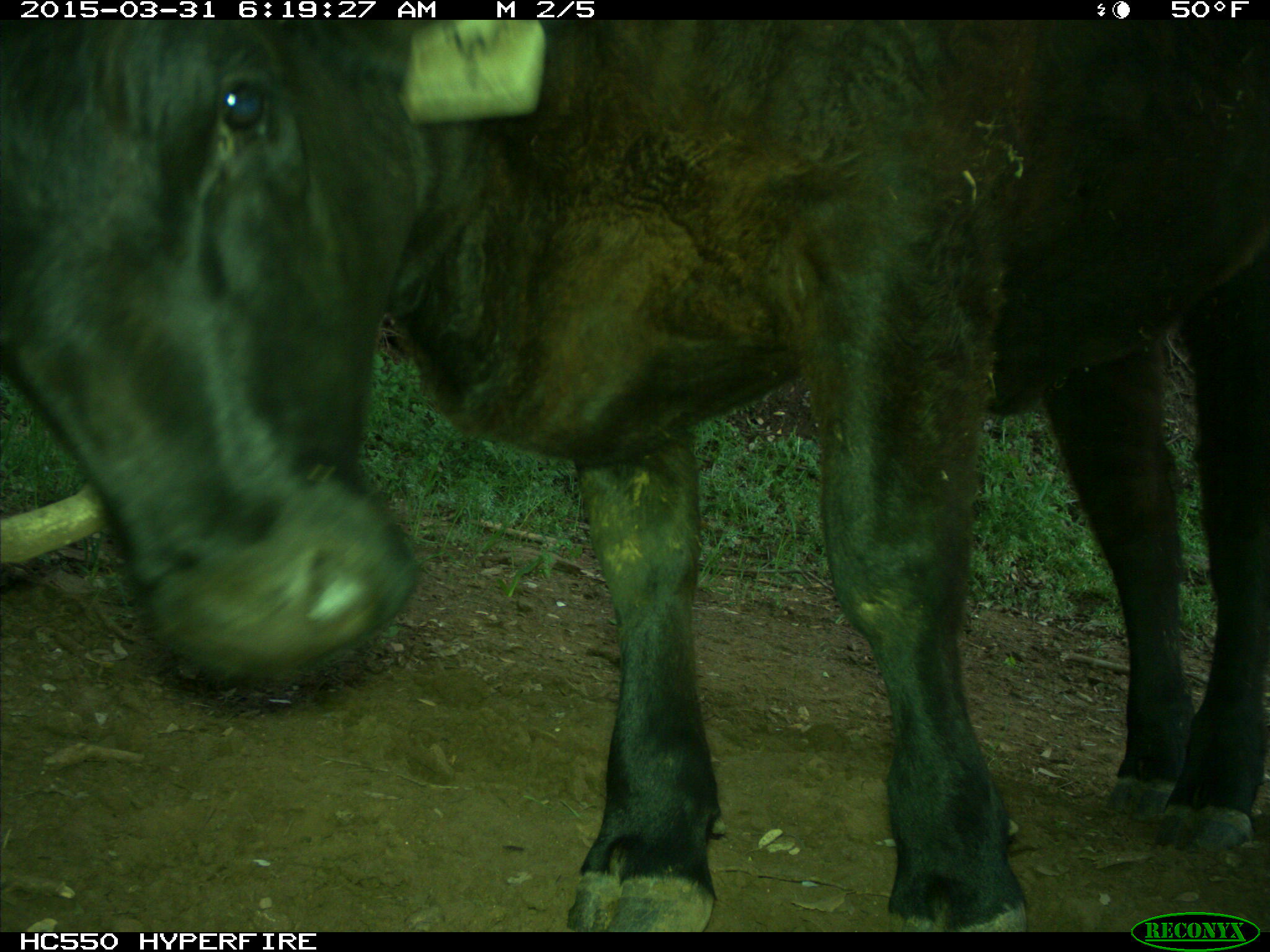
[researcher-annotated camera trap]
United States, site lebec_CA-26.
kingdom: Animalia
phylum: Chordata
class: Mammalia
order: Artiodactyla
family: Bovidae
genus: Bos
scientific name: Bos taurus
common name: domestic cow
Bos taurus (domestic cow).